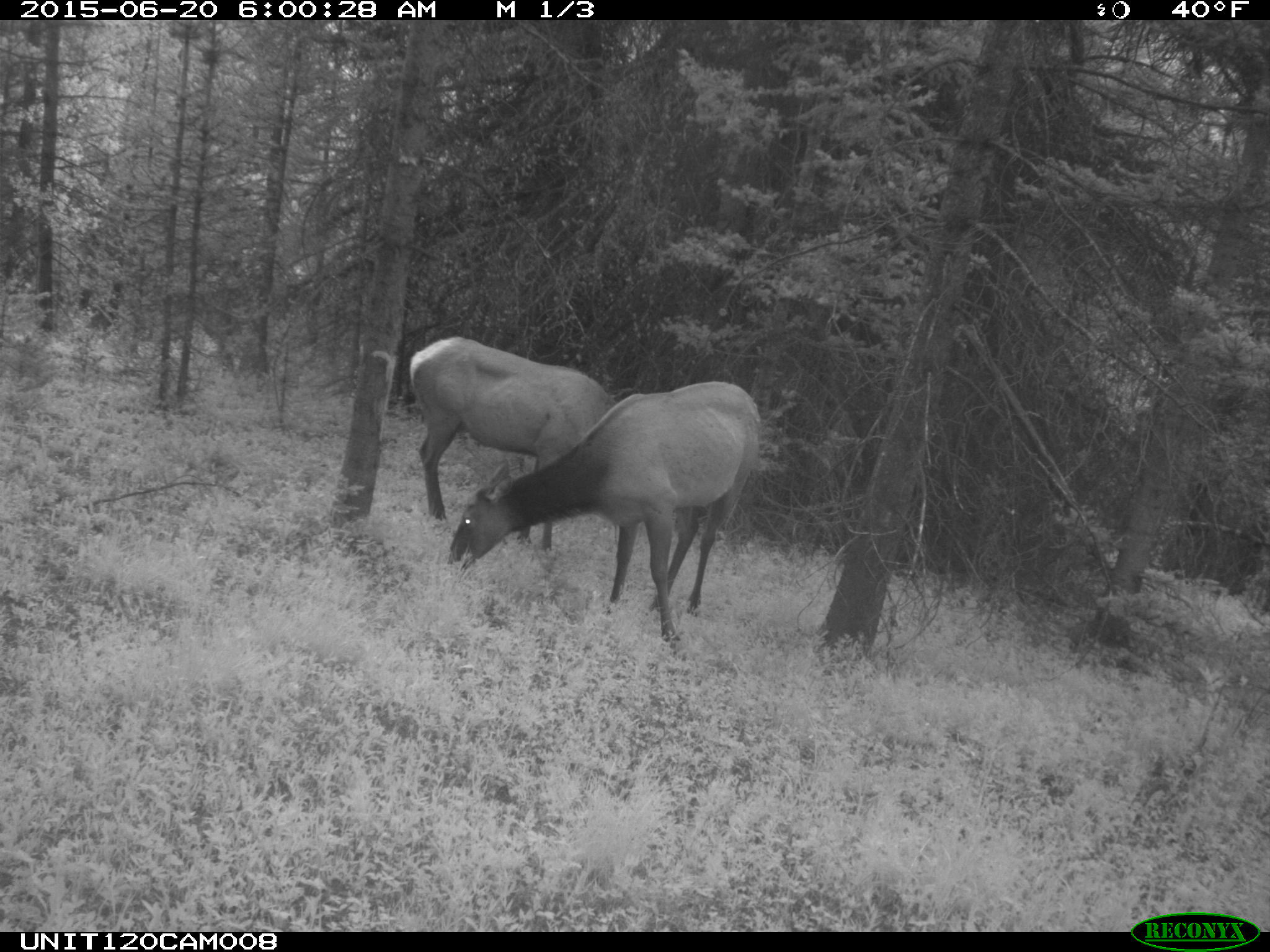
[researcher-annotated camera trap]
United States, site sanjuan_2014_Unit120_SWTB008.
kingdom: Animalia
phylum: Chordata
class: Mammalia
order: Artiodactyla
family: Cervidae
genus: Cervus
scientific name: Cervus elaphus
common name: red deer